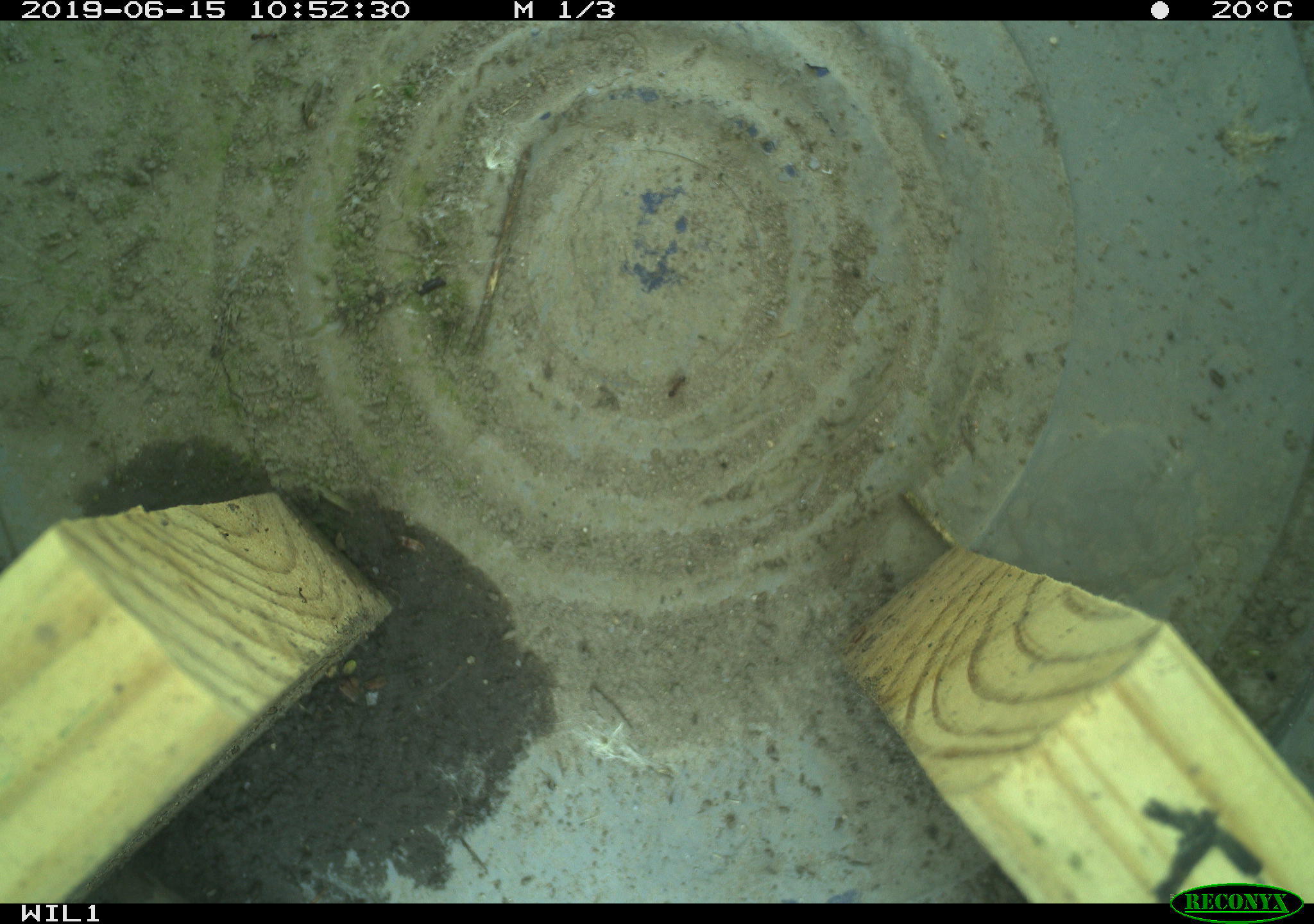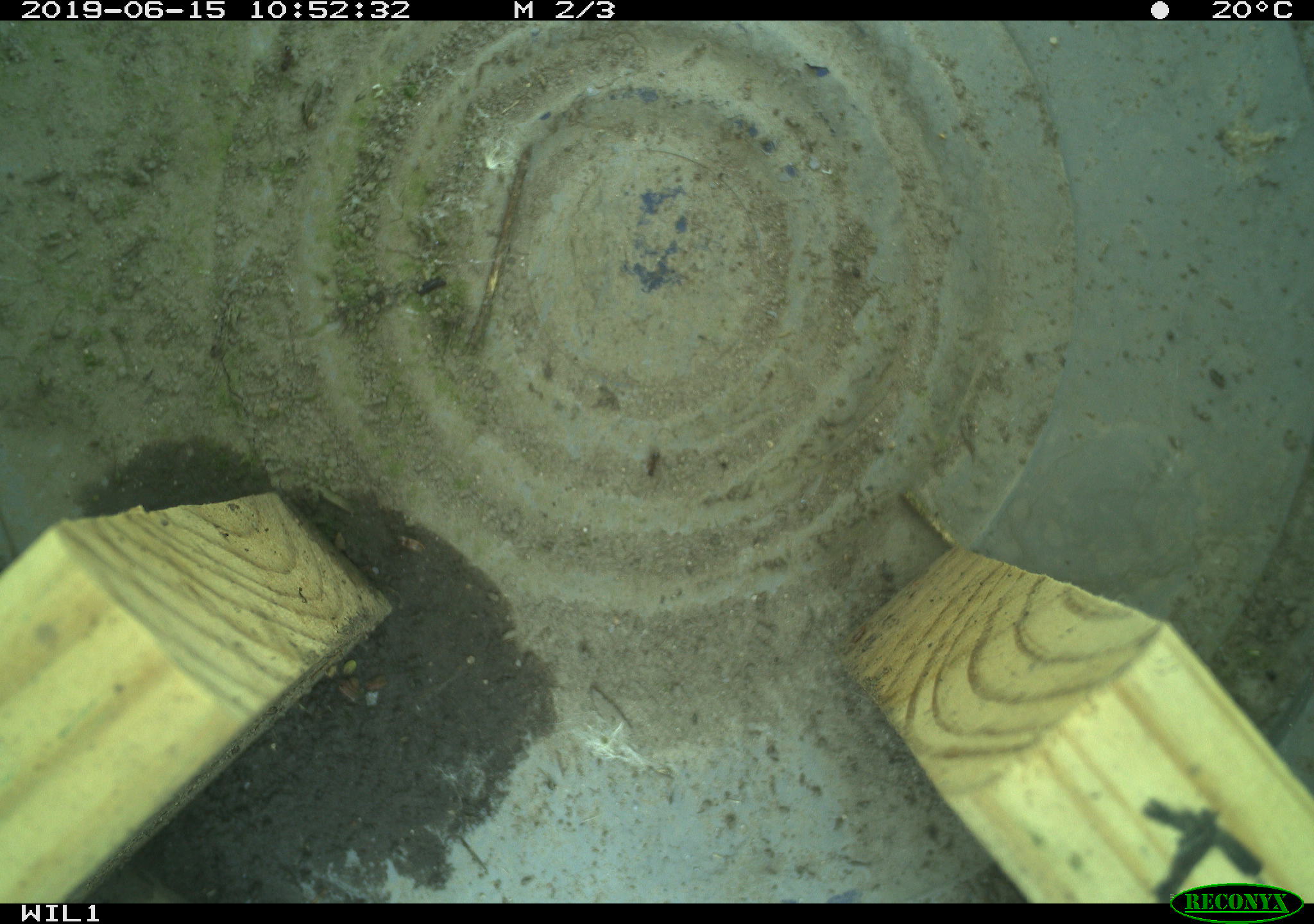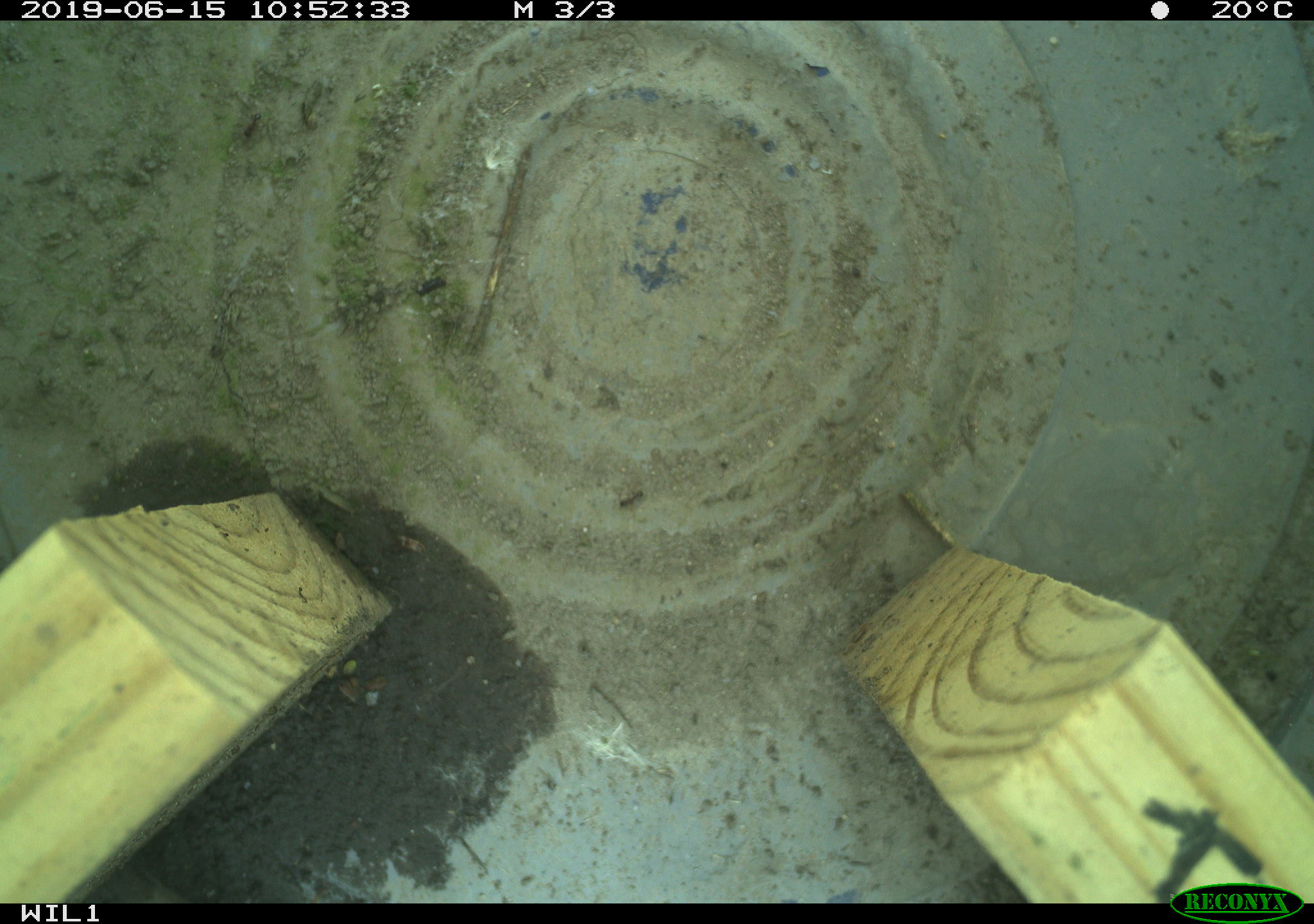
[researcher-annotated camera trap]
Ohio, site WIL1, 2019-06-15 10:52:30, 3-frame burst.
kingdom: Animalia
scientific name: Animalia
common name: animal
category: invertebrate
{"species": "invertebrate (animal) (Animalia)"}